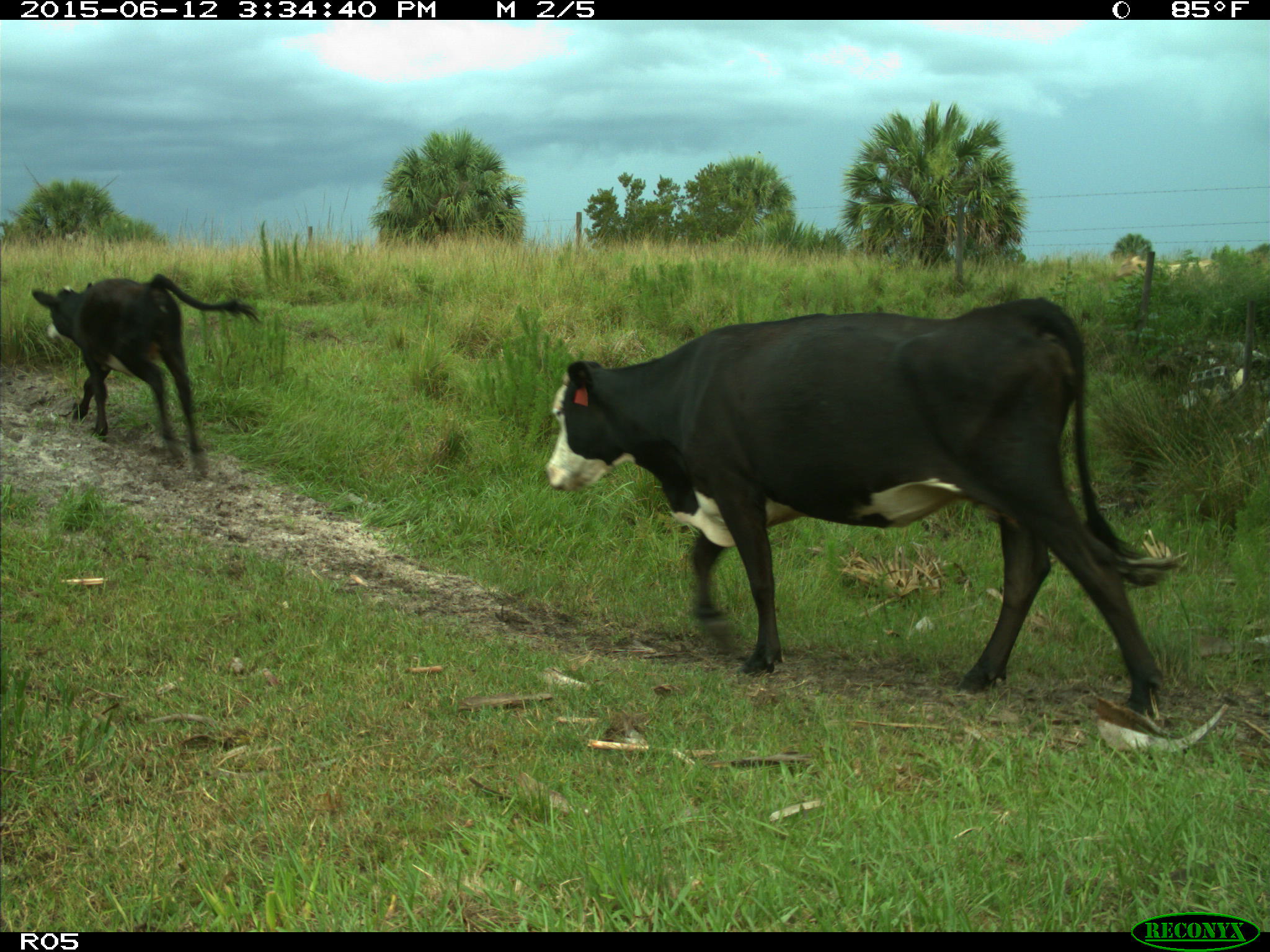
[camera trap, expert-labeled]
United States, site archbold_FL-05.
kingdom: Animalia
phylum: Chordata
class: Mammalia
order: Artiodactyla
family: Bovidae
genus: Bos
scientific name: Bos taurus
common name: domestic cow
Bos taurus (domestic cow).